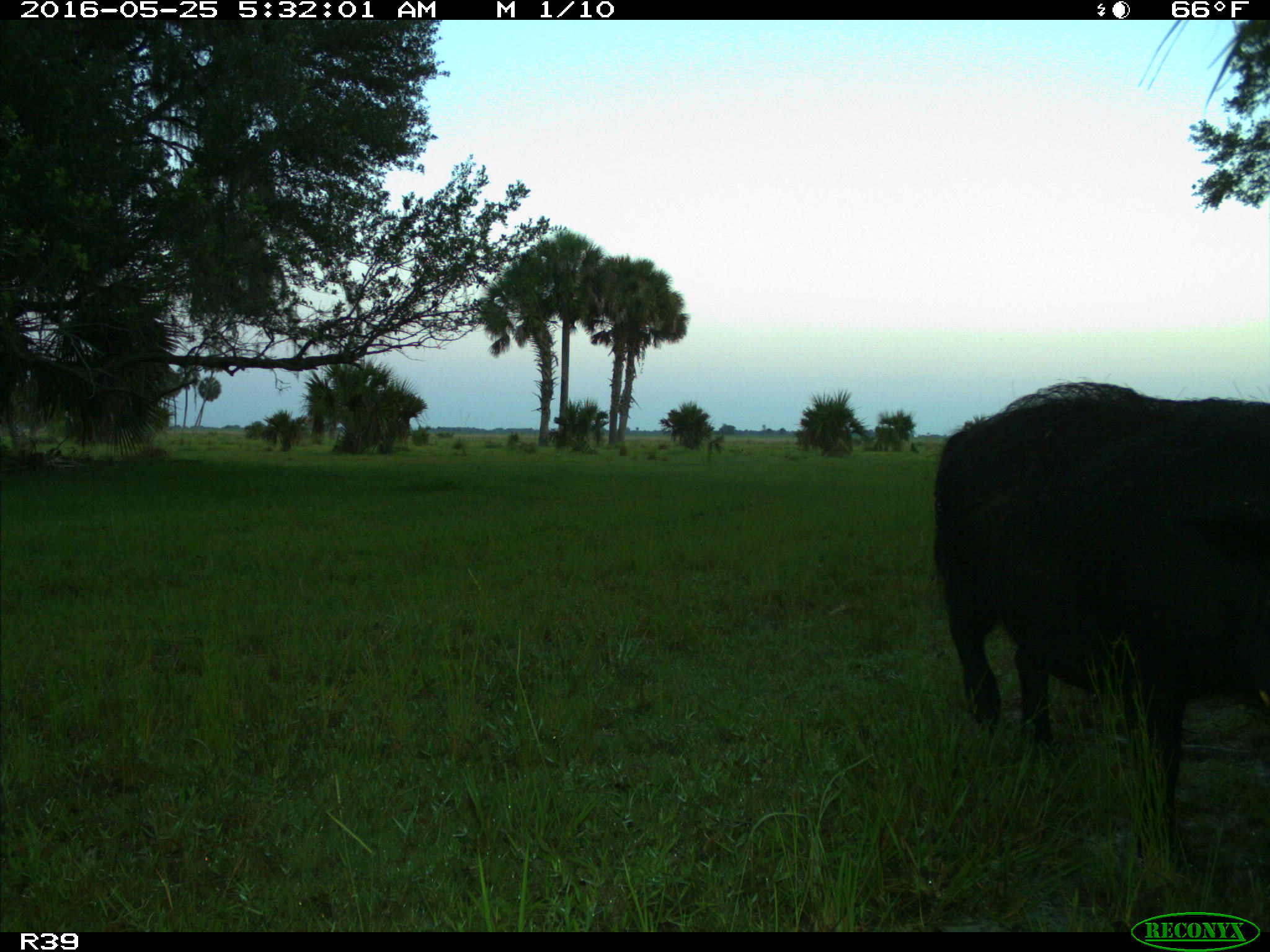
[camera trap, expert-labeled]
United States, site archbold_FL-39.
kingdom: Animalia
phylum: Chordata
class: Mammalia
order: Artiodactyla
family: Suidae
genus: Sus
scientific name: Sus scrofa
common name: wild boar